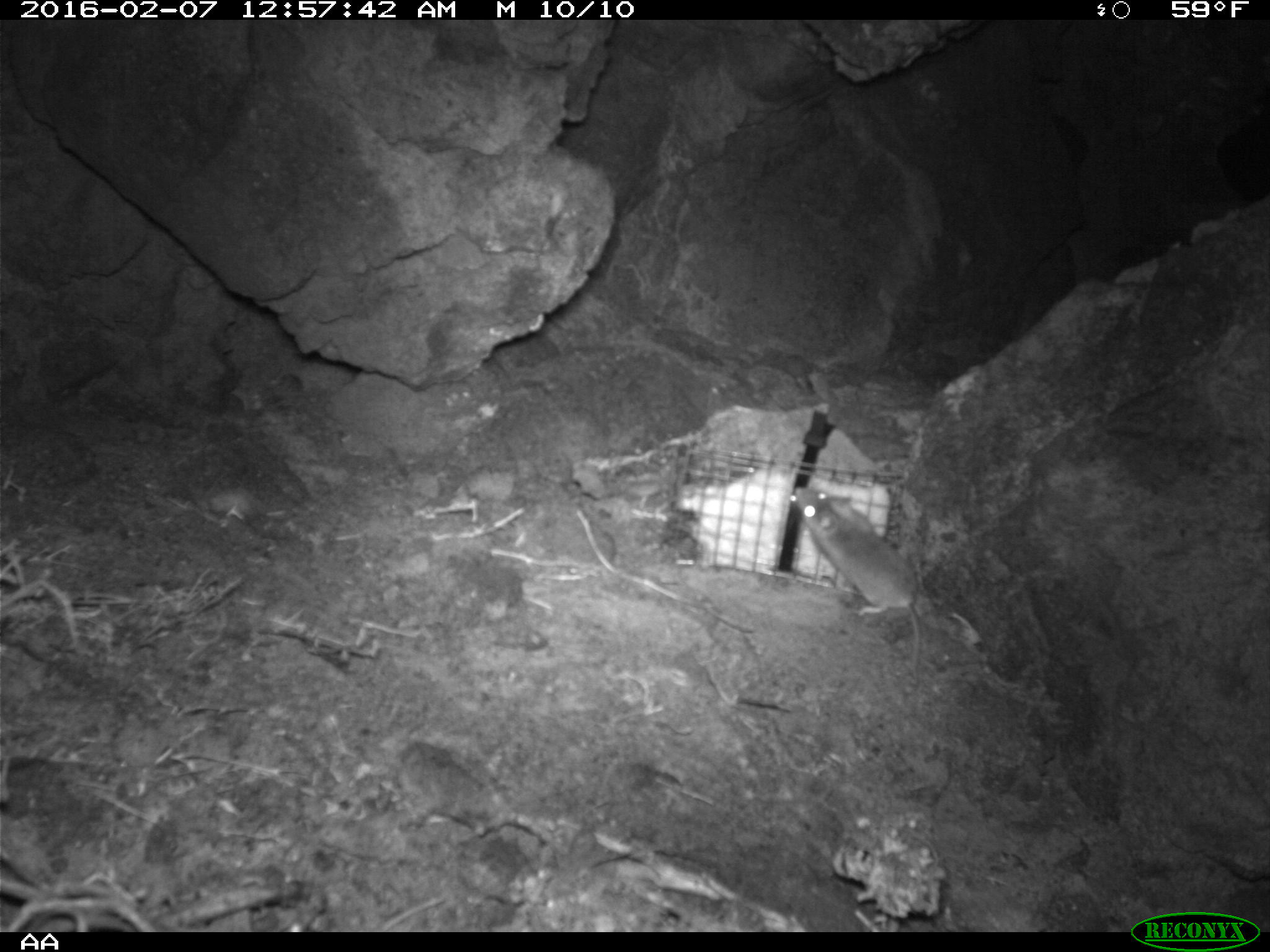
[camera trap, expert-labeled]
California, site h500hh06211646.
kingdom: Animalia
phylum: Chordata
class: Mammalia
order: Rodentia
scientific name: Rodentia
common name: rodent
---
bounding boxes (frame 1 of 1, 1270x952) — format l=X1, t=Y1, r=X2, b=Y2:
rodent: l=787, t=485, r=919, b=675